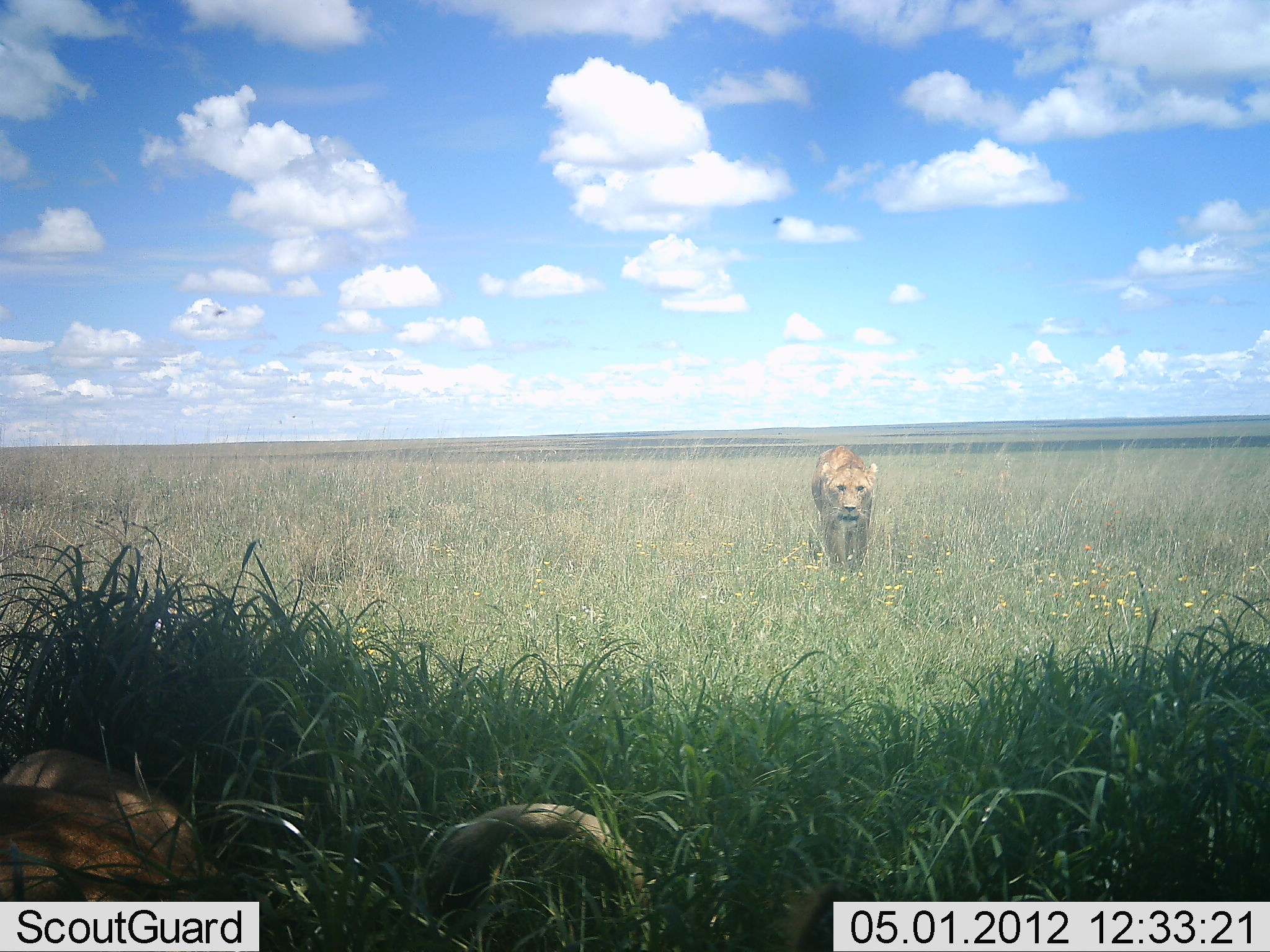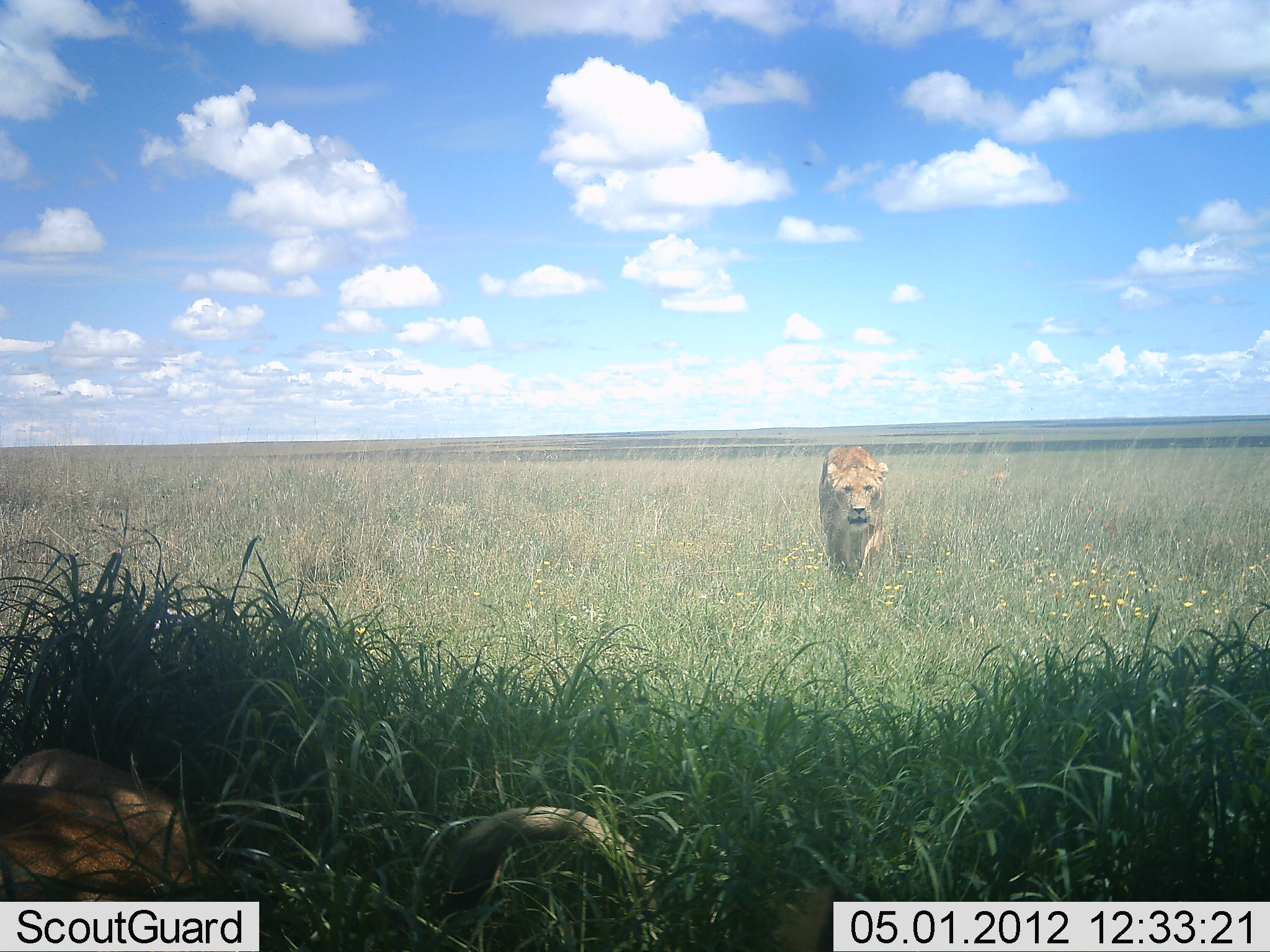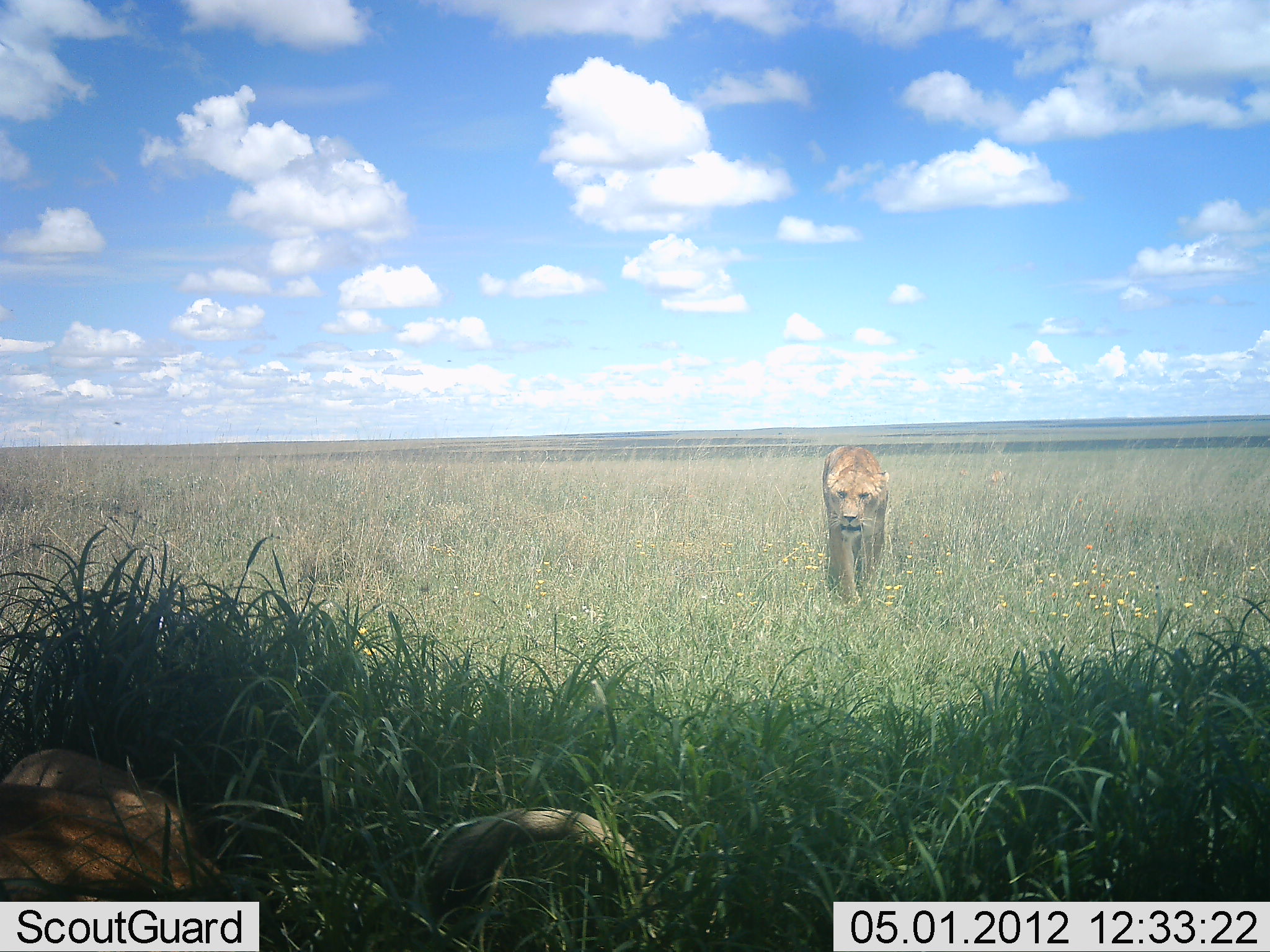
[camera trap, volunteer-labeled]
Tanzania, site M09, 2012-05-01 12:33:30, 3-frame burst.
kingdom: Animalia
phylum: Chordata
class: Mammalia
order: Carnivora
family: Felidae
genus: Panthera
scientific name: Panthera leo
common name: lion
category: lionfemale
Lionfemale (lion) (Panthera leo), count 3. Behavior (volunteer vote fractions): standing 4%, resting 78%, moving 93%, interacting 0%. Young present (vote fraction): 4%. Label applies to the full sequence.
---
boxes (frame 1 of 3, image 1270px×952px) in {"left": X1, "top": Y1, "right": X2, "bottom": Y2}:
animal: {"left": 413, "top": 800, "right": 655, "bottom": 952}; {"left": 3, "top": 746, "right": 221, "bottom": 900}; {"left": 810, "top": 445, "right": 879, "bottom": 575}; {"left": 784, "top": 882, "right": 882, "bottom": 952}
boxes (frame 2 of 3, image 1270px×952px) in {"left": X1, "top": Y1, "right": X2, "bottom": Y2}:
animal: {"left": 433, "top": 804, "right": 664, "bottom": 952}; {"left": 0, "top": 746, "right": 211, "bottom": 905}; {"left": 817, "top": 443, "right": 892, "bottom": 584}; {"left": 768, "top": 882, "right": 879, "bottom": 951}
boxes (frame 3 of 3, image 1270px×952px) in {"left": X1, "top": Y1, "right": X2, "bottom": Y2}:
animal: {"left": 406, "top": 805, "right": 658, "bottom": 952}; {"left": 1, "top": 744, "right": 230, "bottom": 902}; {"left": 820, "top": 444, "right": 891, "bottom": 607}